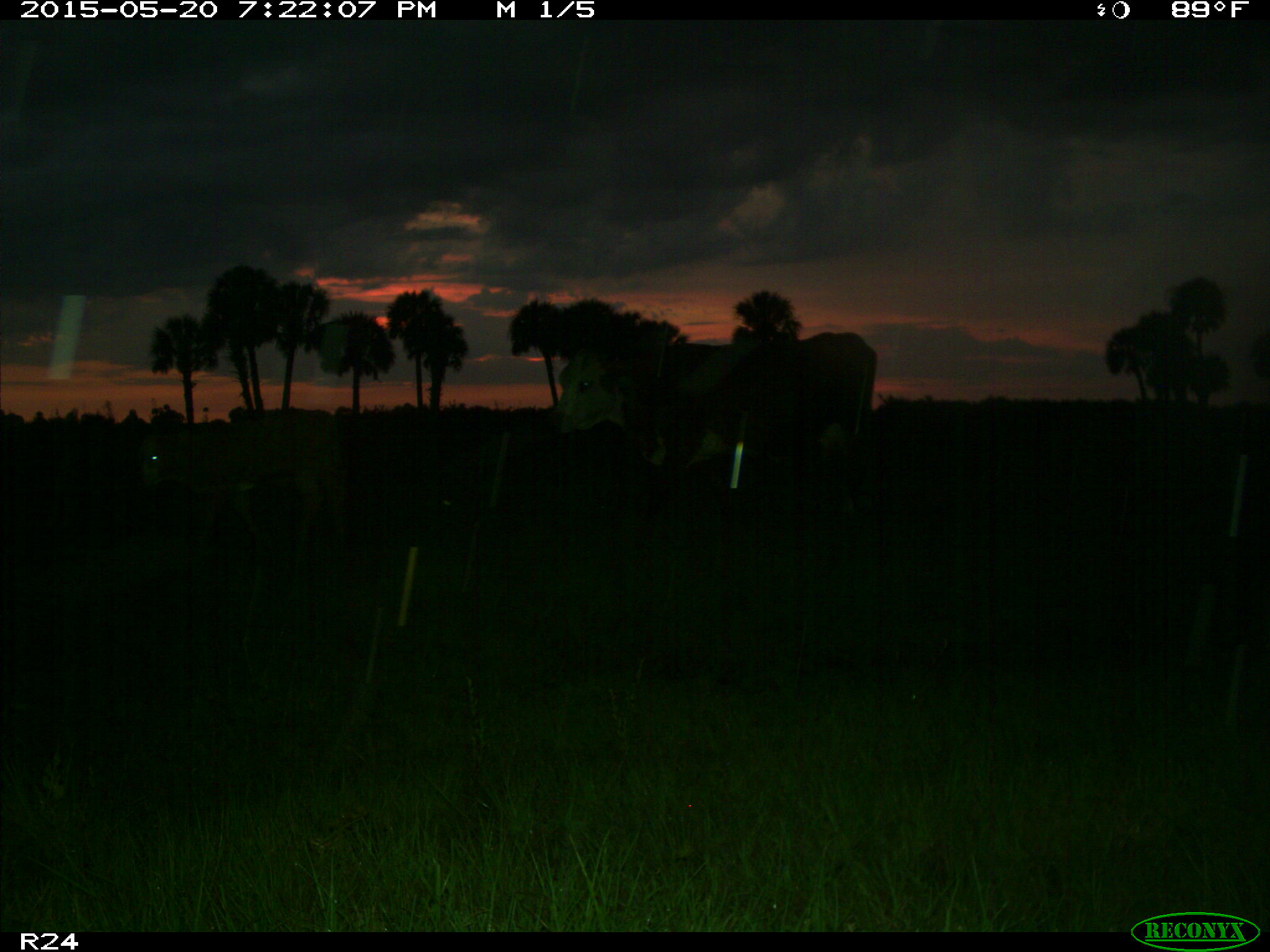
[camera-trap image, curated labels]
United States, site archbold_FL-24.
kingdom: Animalia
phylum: Chordata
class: Mammalia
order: Artiodactyla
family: Bovidae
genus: Bos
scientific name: Bos taurus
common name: domestic cow